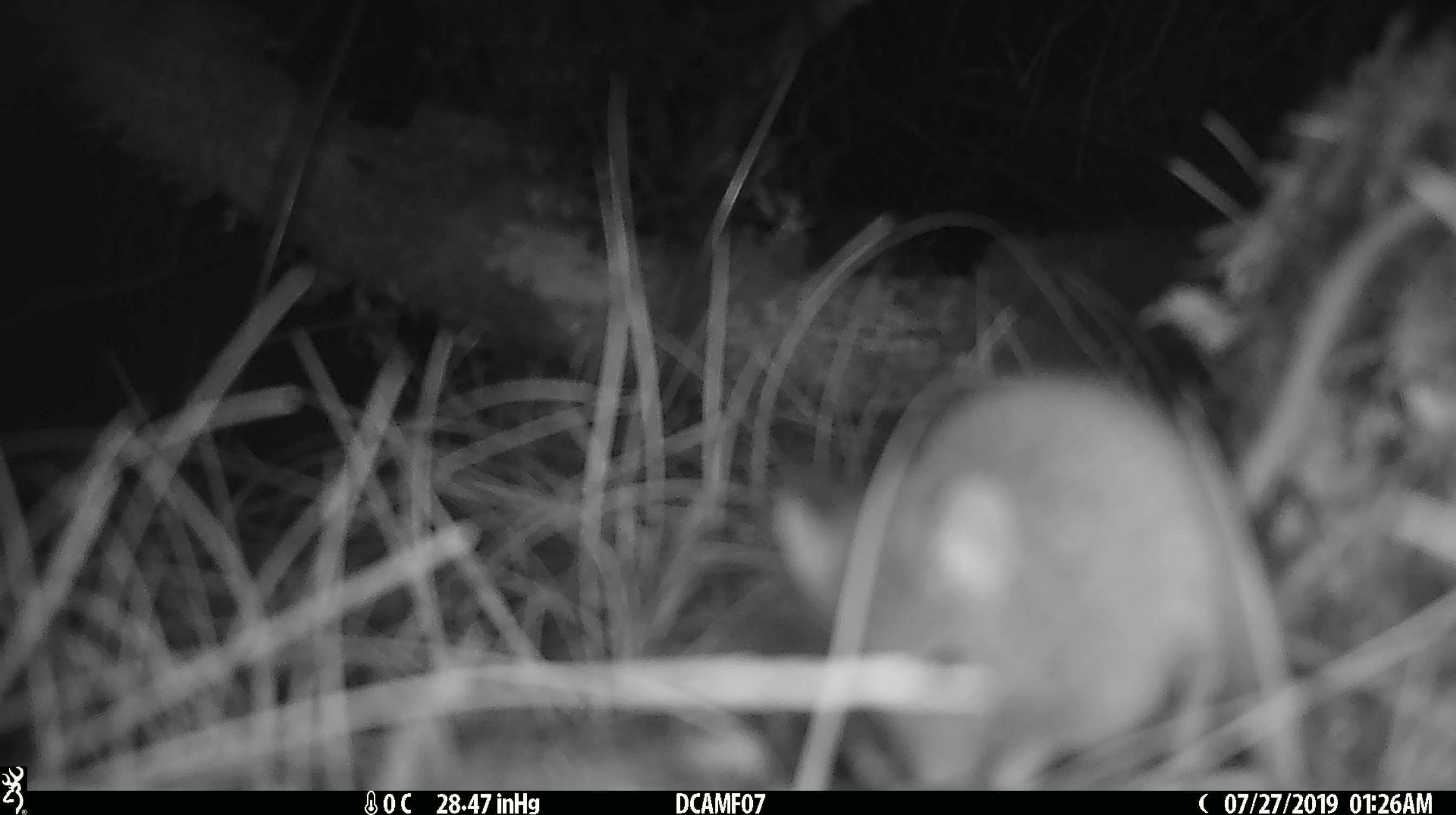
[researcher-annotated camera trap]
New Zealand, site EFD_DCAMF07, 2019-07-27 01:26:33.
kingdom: Animalia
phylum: Chordata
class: Mammalia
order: Rodentia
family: Muridae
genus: Mus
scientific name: Mus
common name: mouse